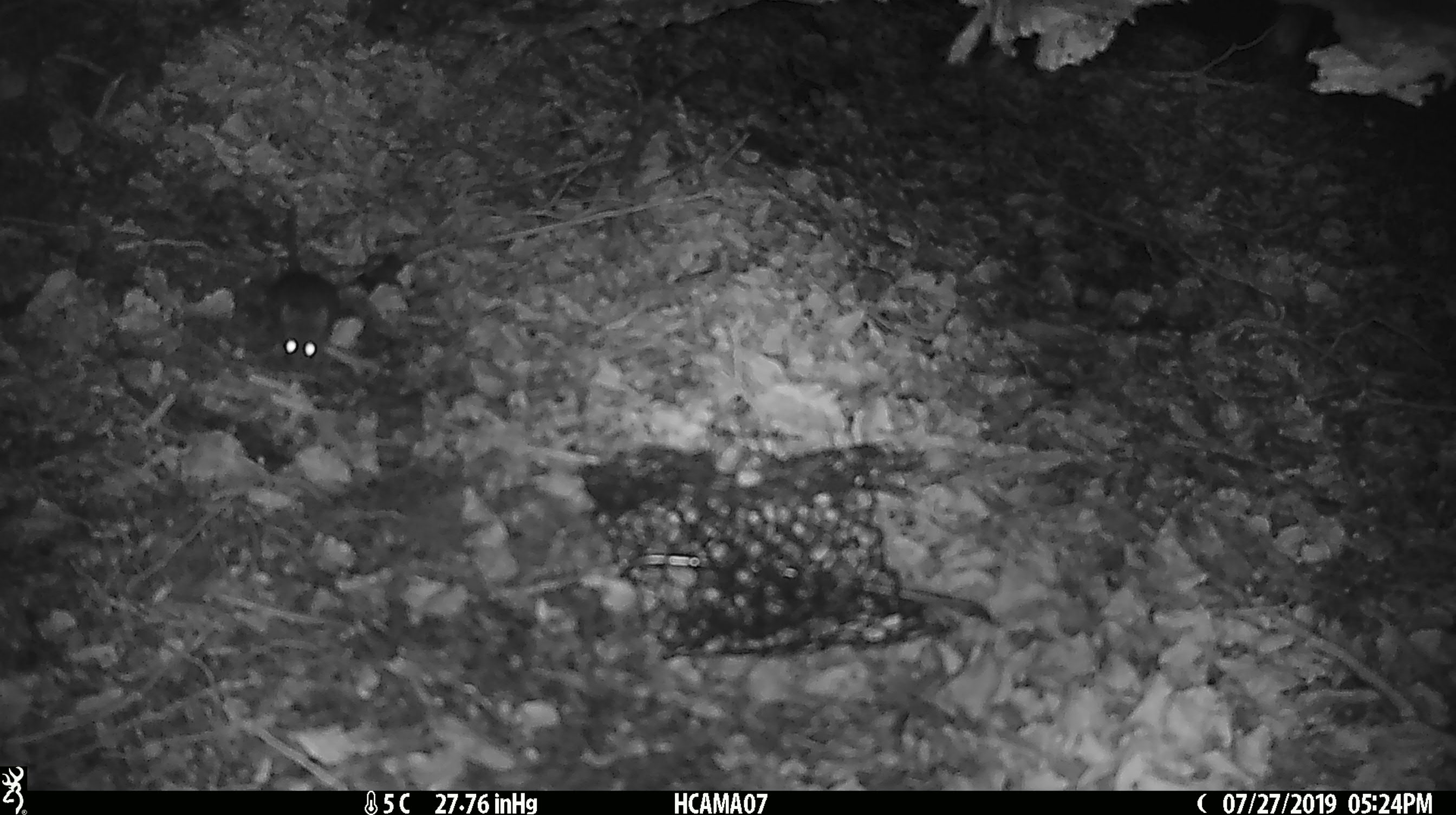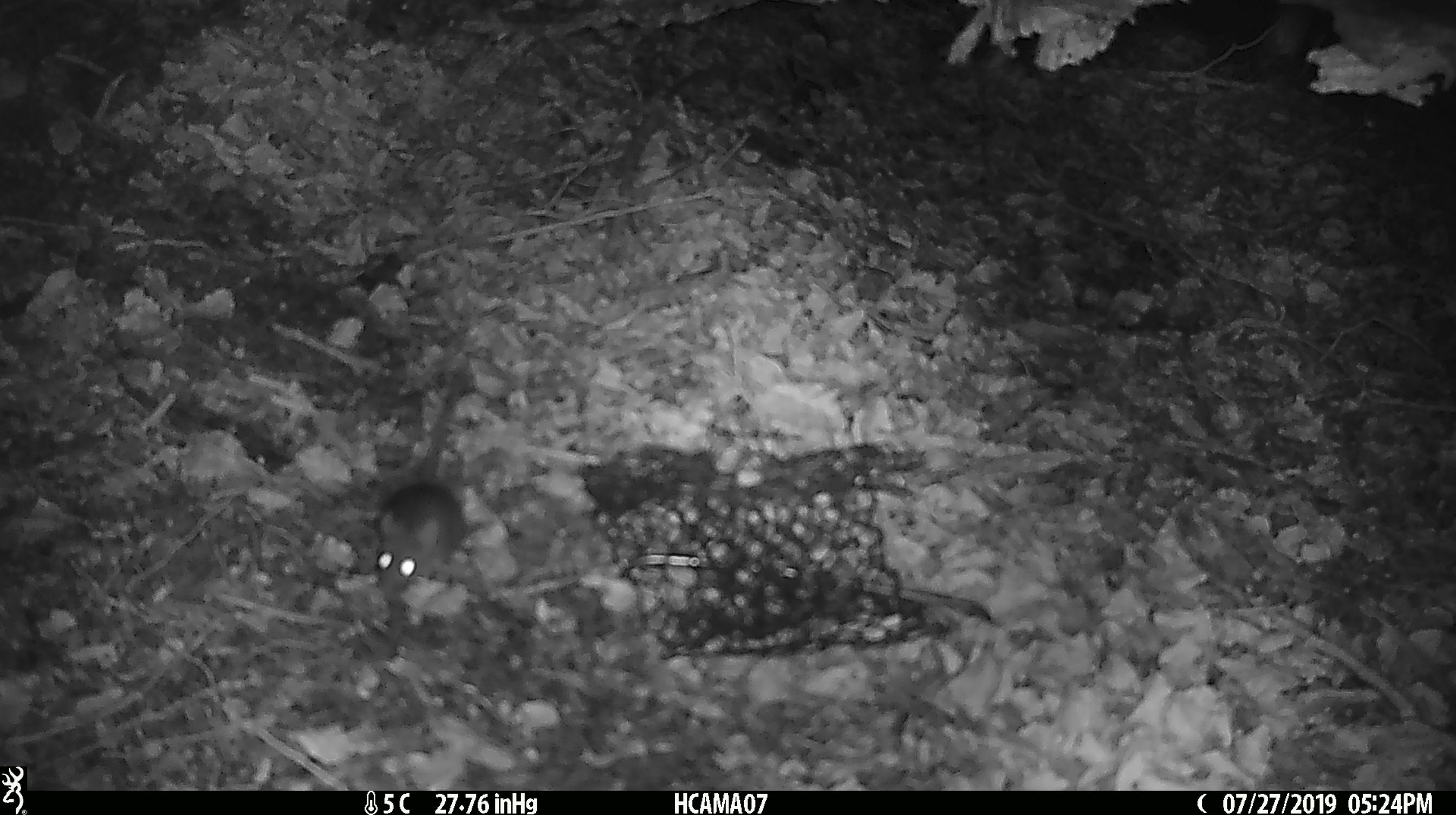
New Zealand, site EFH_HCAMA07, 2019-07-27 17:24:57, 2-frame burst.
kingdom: Animalia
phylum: Chordata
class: Mammalia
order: Rodentia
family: Muridae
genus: Mus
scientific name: Mus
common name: mouse